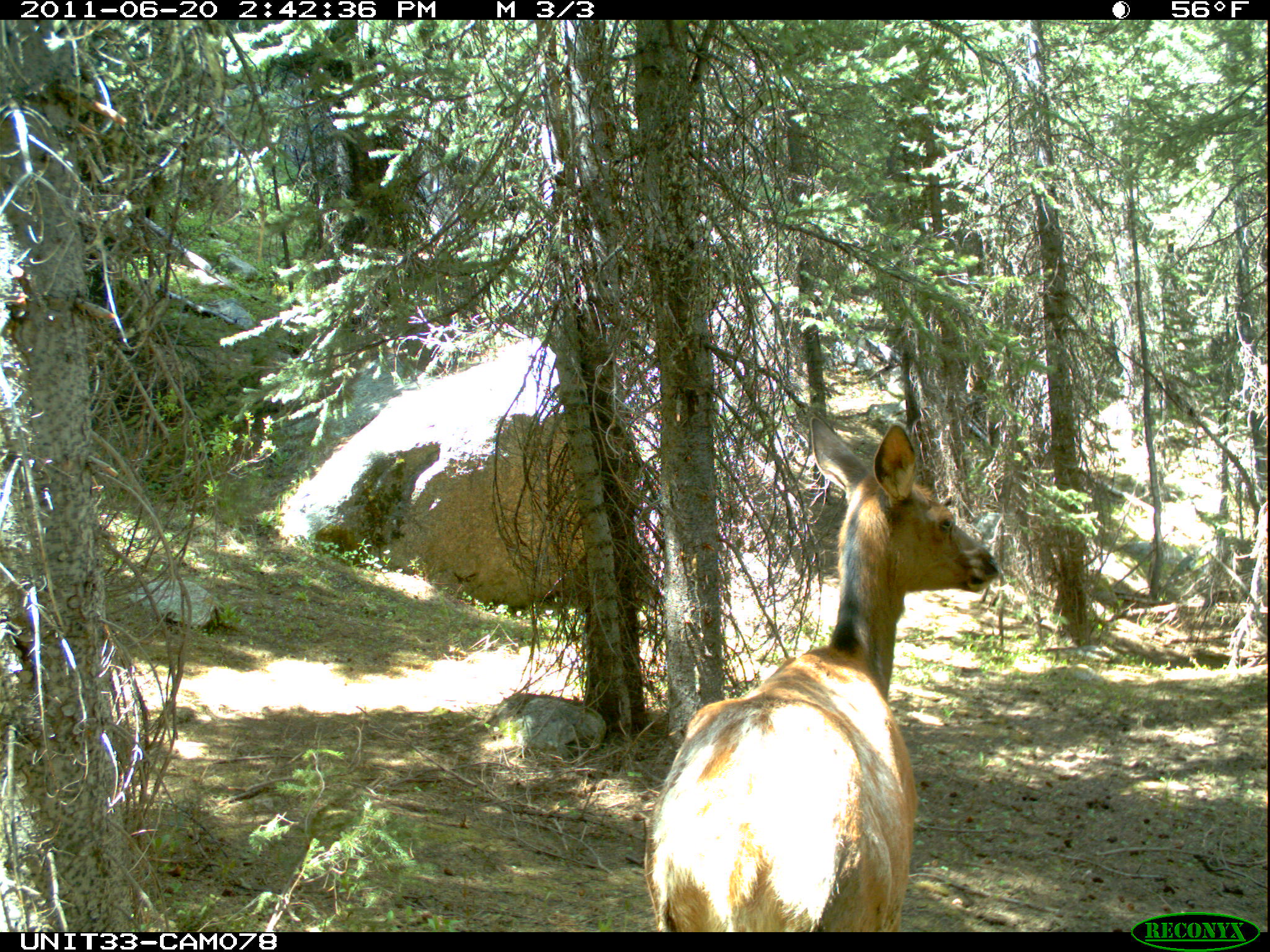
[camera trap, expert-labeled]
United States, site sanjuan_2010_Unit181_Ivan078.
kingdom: Animalia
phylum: Chordata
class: Mammalia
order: Artiodactyla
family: Cervidae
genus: Cervus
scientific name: Cervus elaphus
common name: red deer